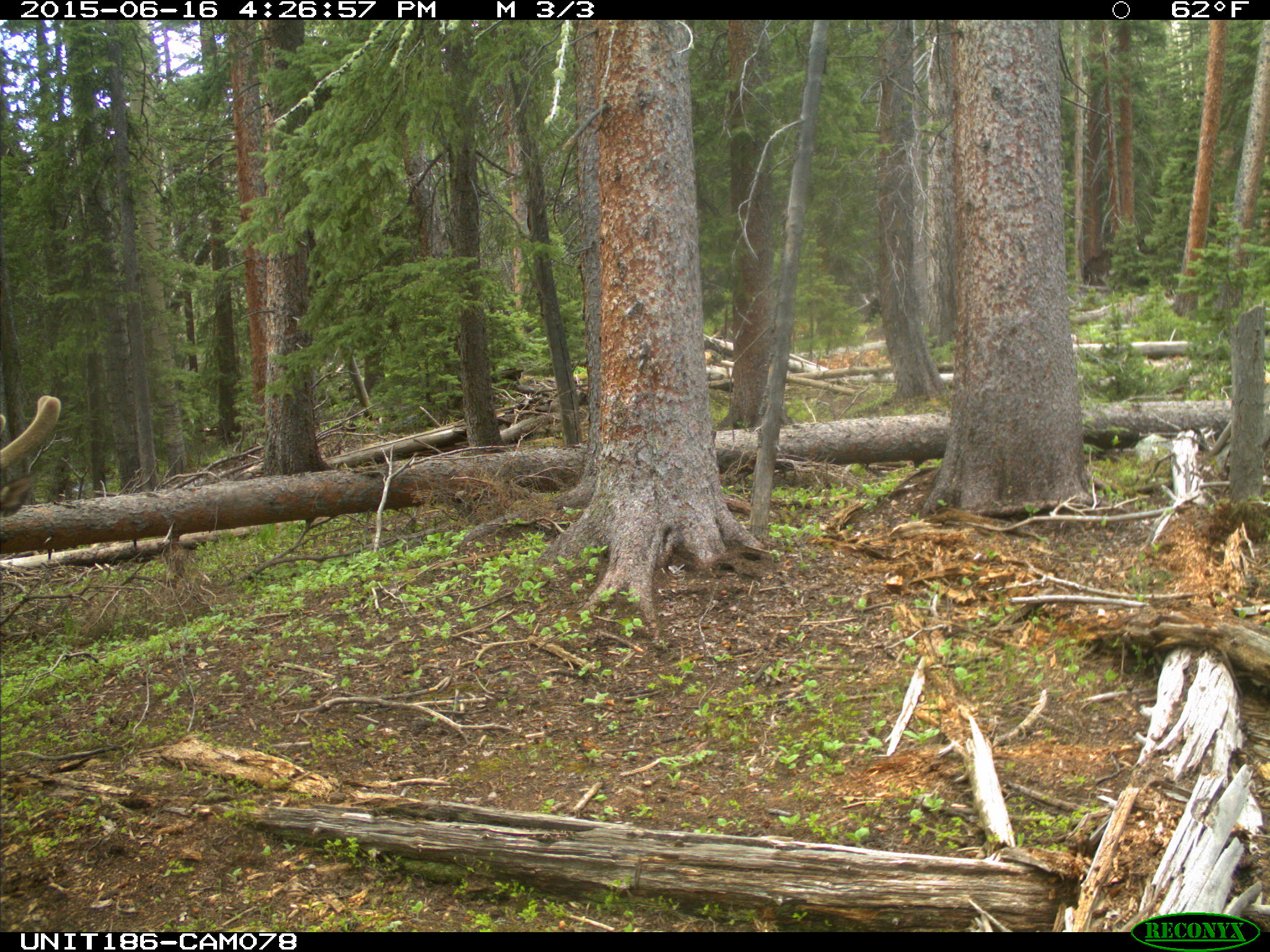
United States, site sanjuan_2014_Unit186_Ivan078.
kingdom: Animalia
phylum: Chordata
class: Mammalia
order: Artiodactyla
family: Cervidae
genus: Cervus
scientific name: Cervus elaphus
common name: red deer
Cervus elaphus (red deer).